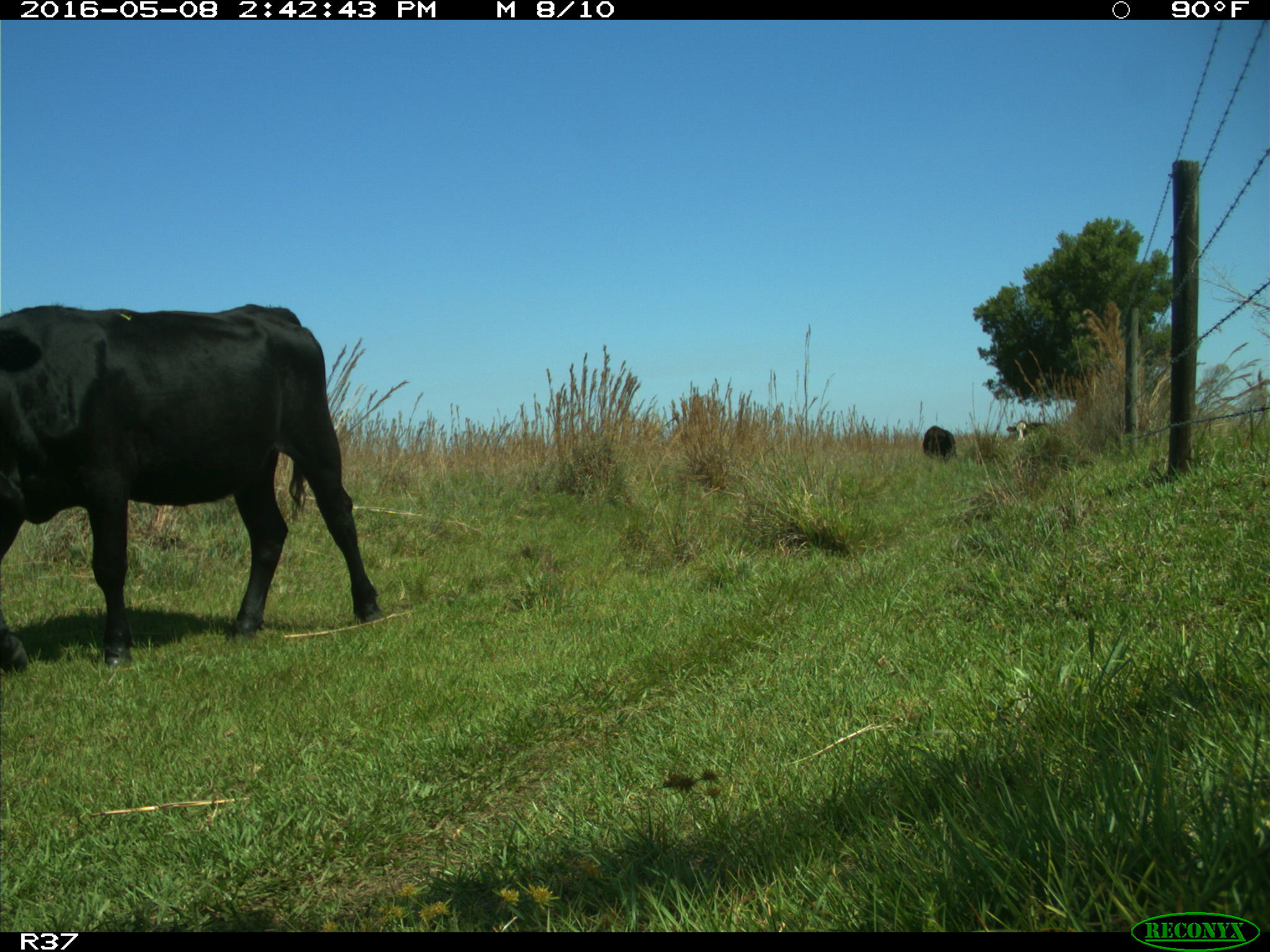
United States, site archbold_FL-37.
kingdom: Animalia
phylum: Chordata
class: Mammalia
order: Artiodactyla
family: Bovidae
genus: Bos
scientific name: Bos taurus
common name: domestic cow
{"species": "Bos taurus (domestic cow)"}